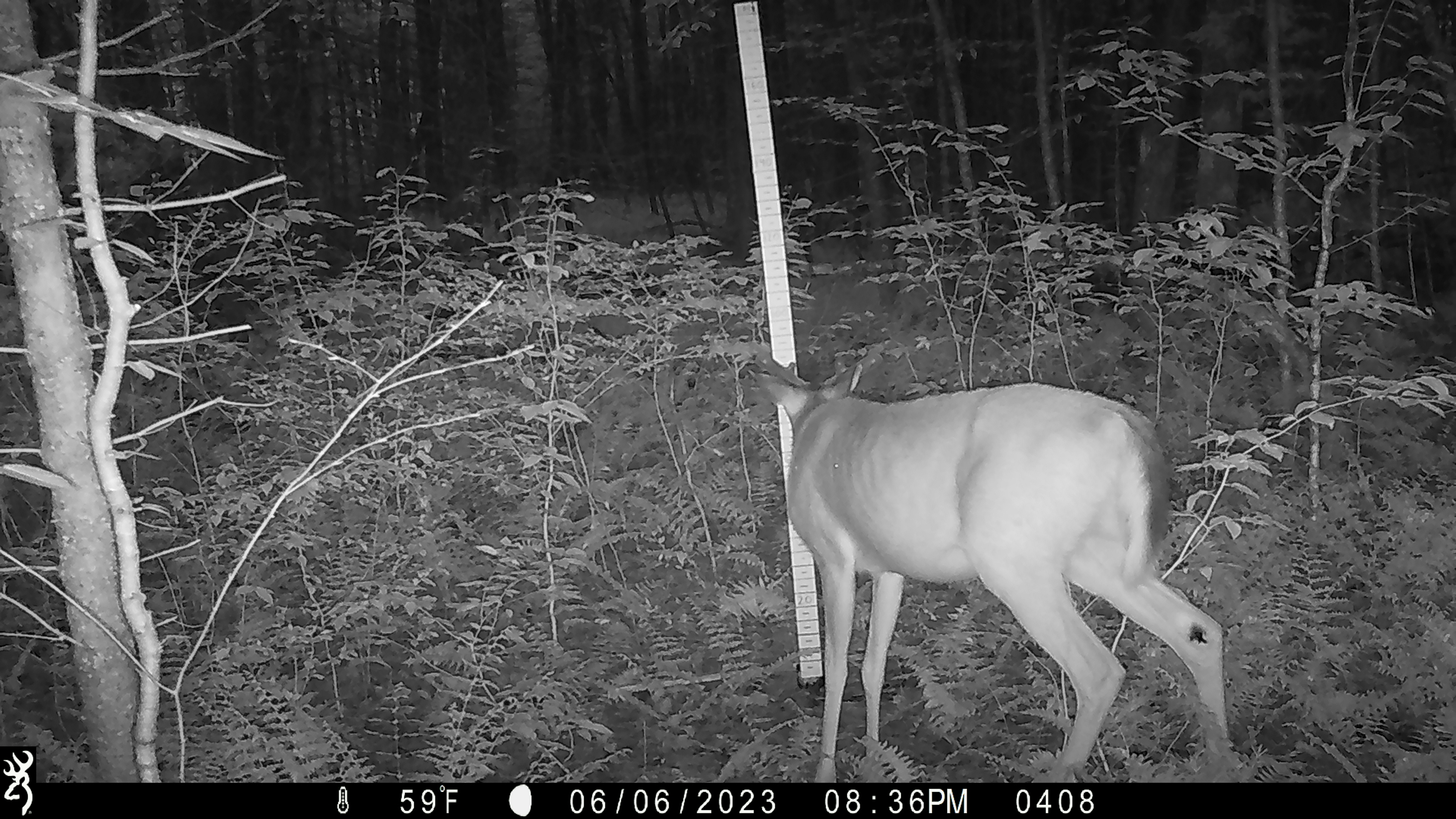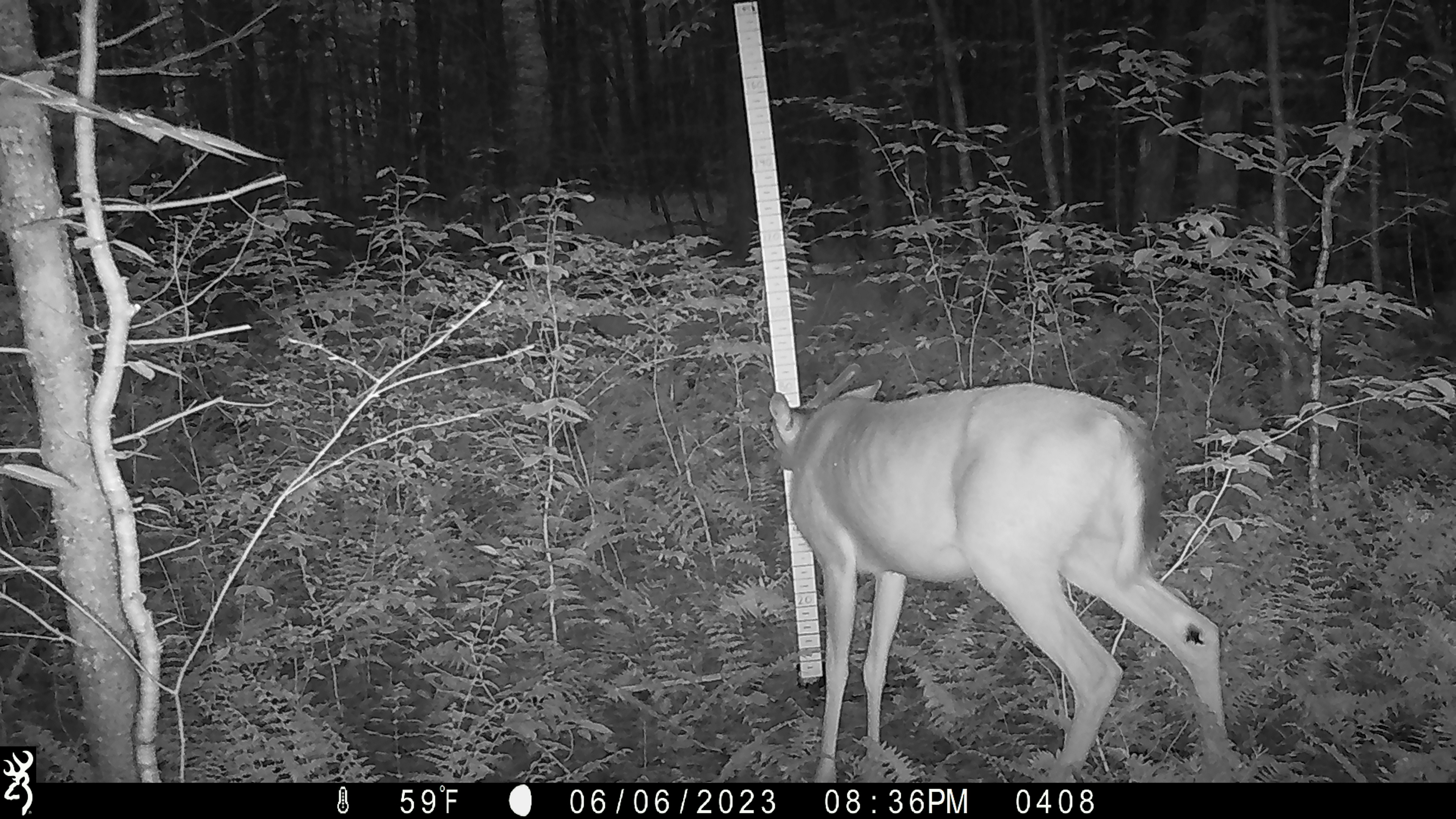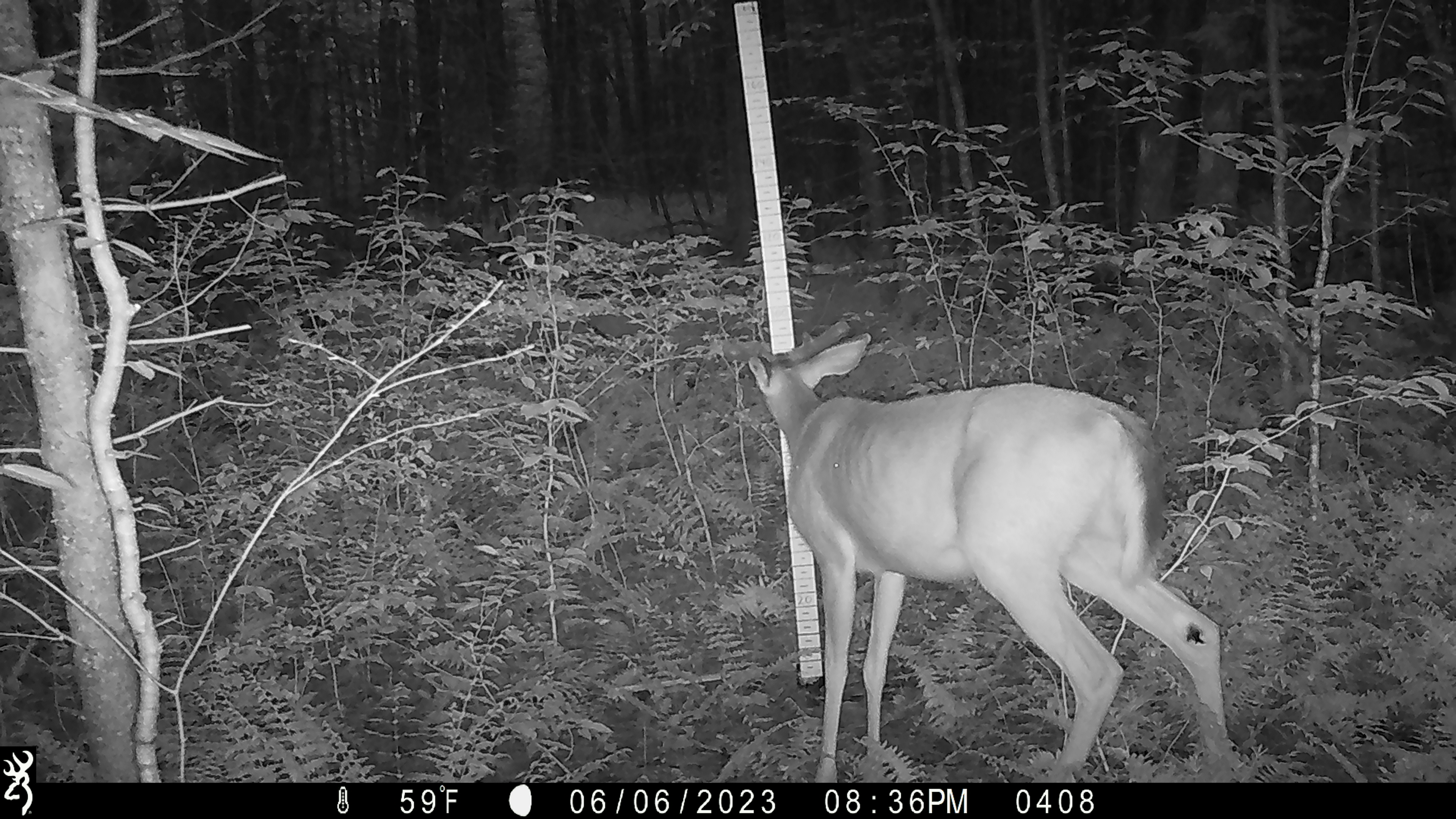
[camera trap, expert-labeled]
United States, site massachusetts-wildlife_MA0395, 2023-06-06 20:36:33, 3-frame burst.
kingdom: Animalia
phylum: Chordata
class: Mammalia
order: Artiodactyla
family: Cervidae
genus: Odocoileus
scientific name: Odocoileus virginianus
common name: white-tailed deer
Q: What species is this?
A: White-tailed deer (Odocoileus virginianus).